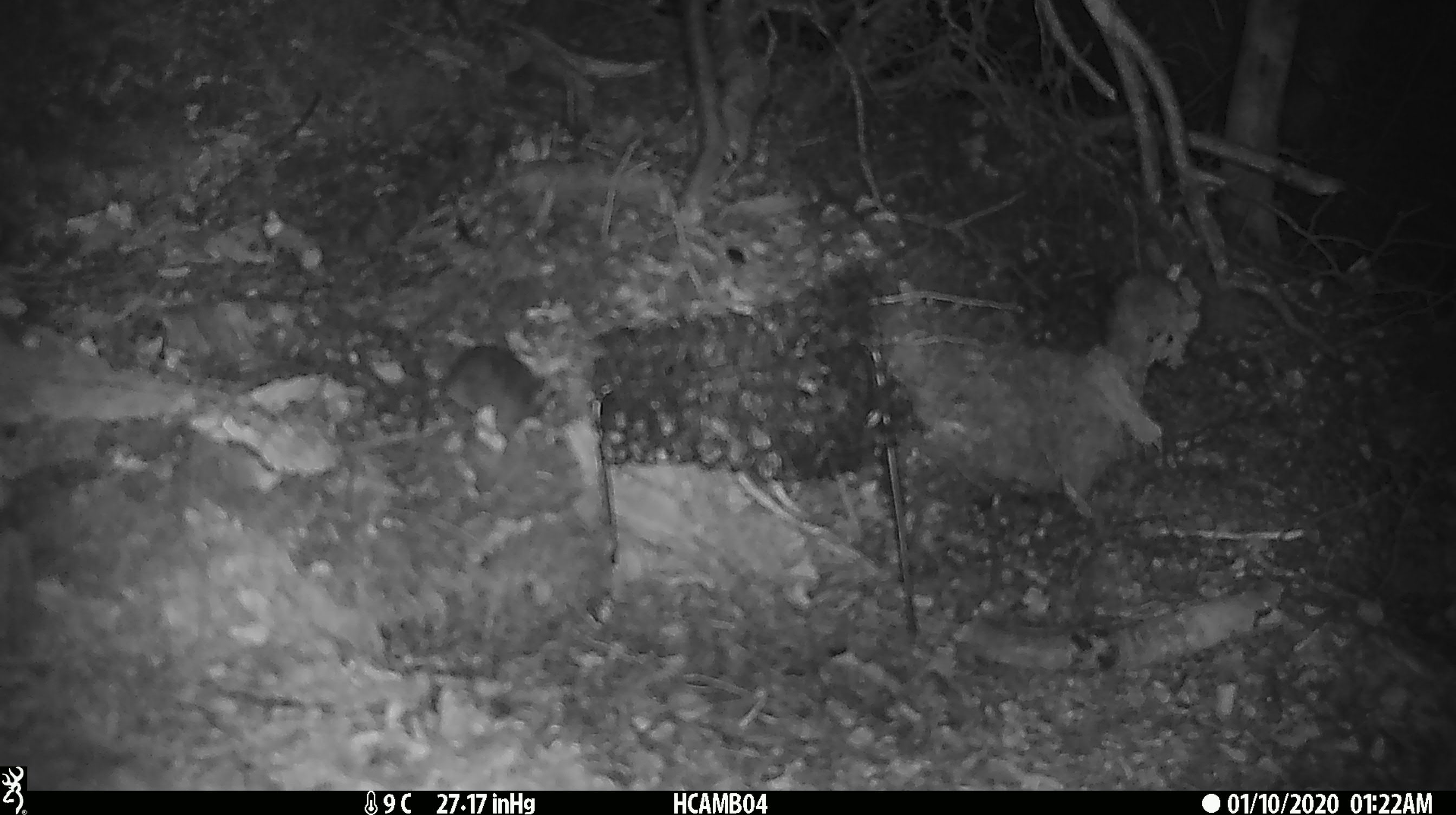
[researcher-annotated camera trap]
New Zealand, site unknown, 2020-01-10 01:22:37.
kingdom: Animalia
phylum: Chordata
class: Mammalia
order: Rodentia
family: Muridae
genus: Mus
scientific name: Mus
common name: mouse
Mouse (Mus).